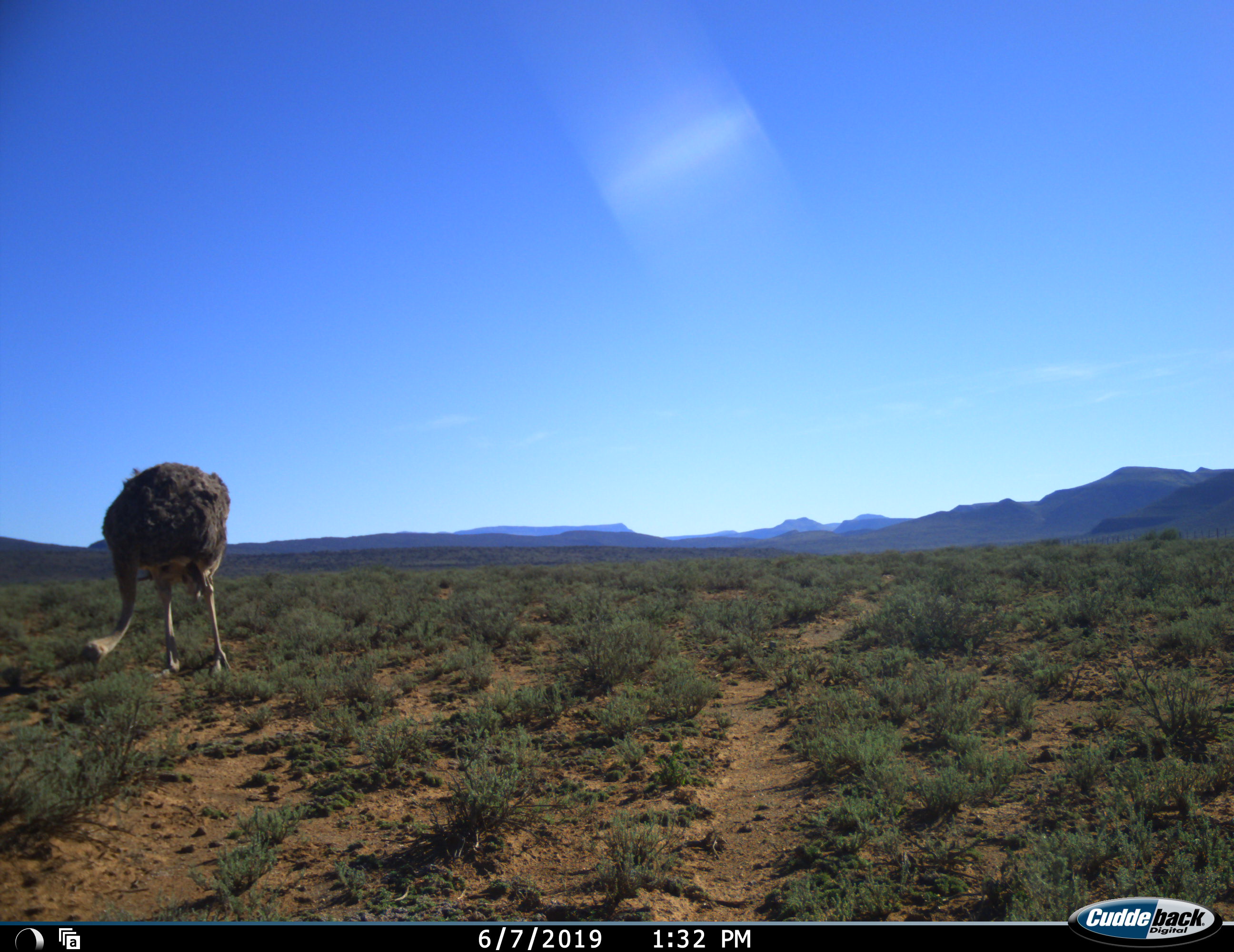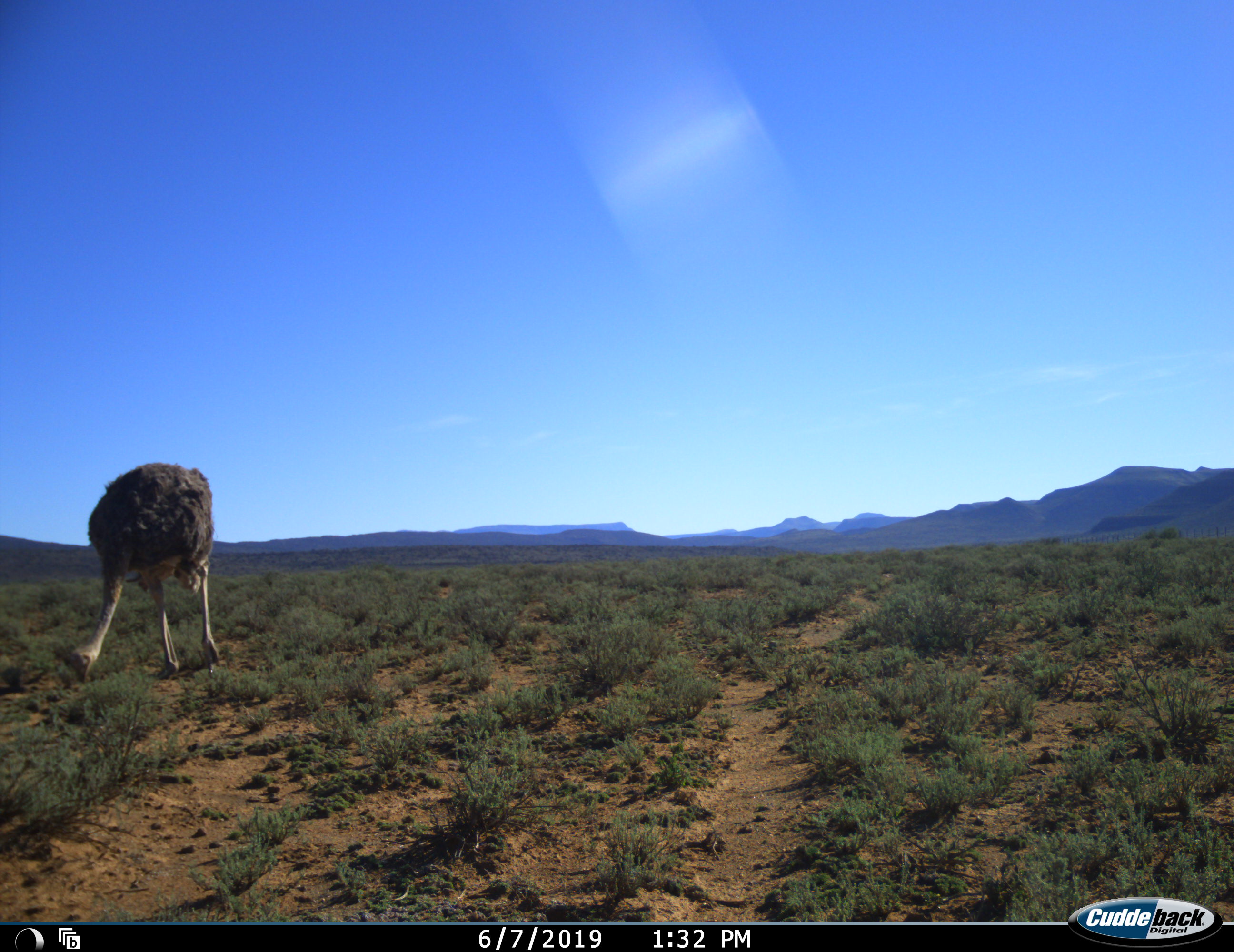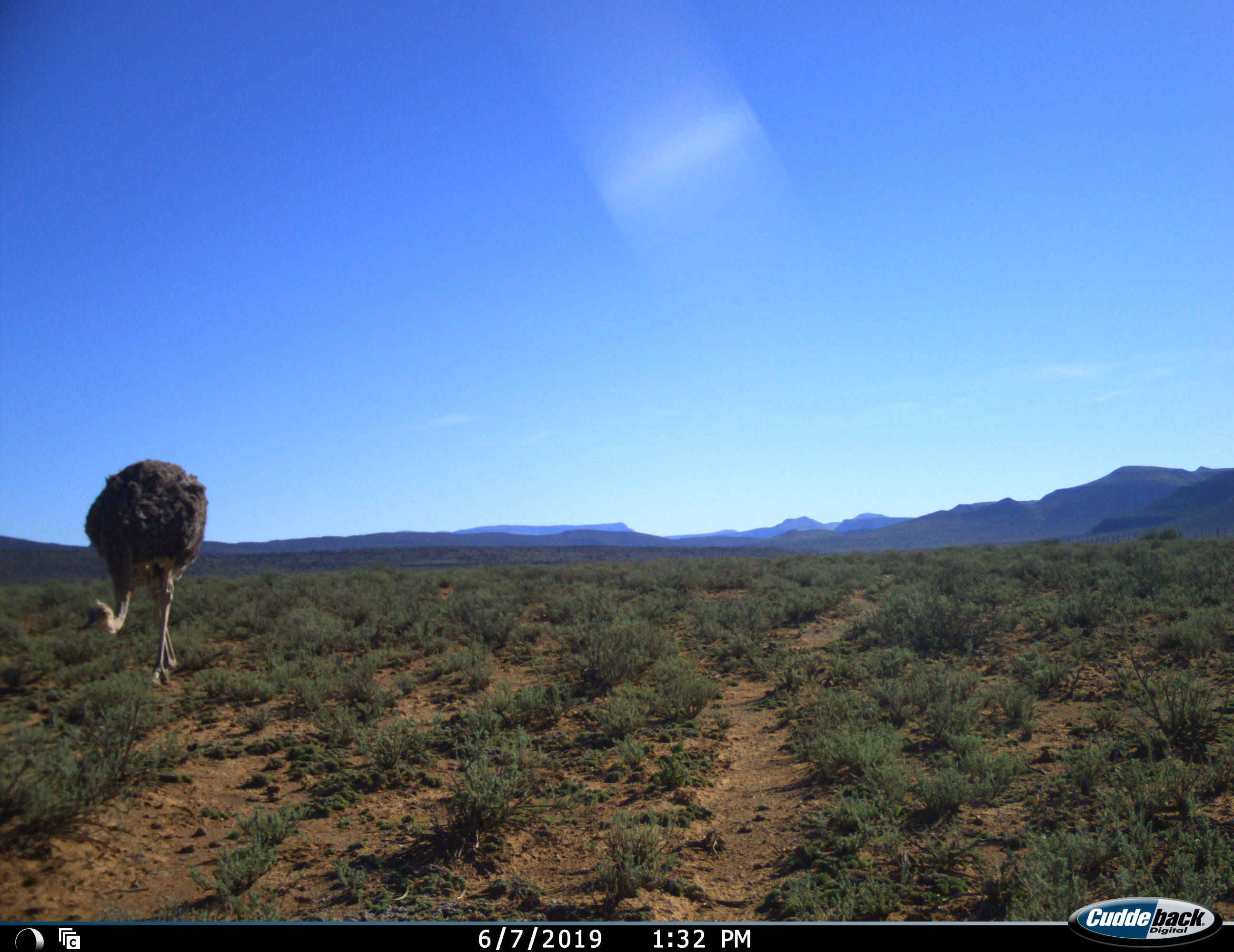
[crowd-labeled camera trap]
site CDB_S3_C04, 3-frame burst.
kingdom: Animalia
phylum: Chordata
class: Aves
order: Struthioniformes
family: Struthionidae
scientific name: Struthionidae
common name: ostrich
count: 1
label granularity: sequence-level